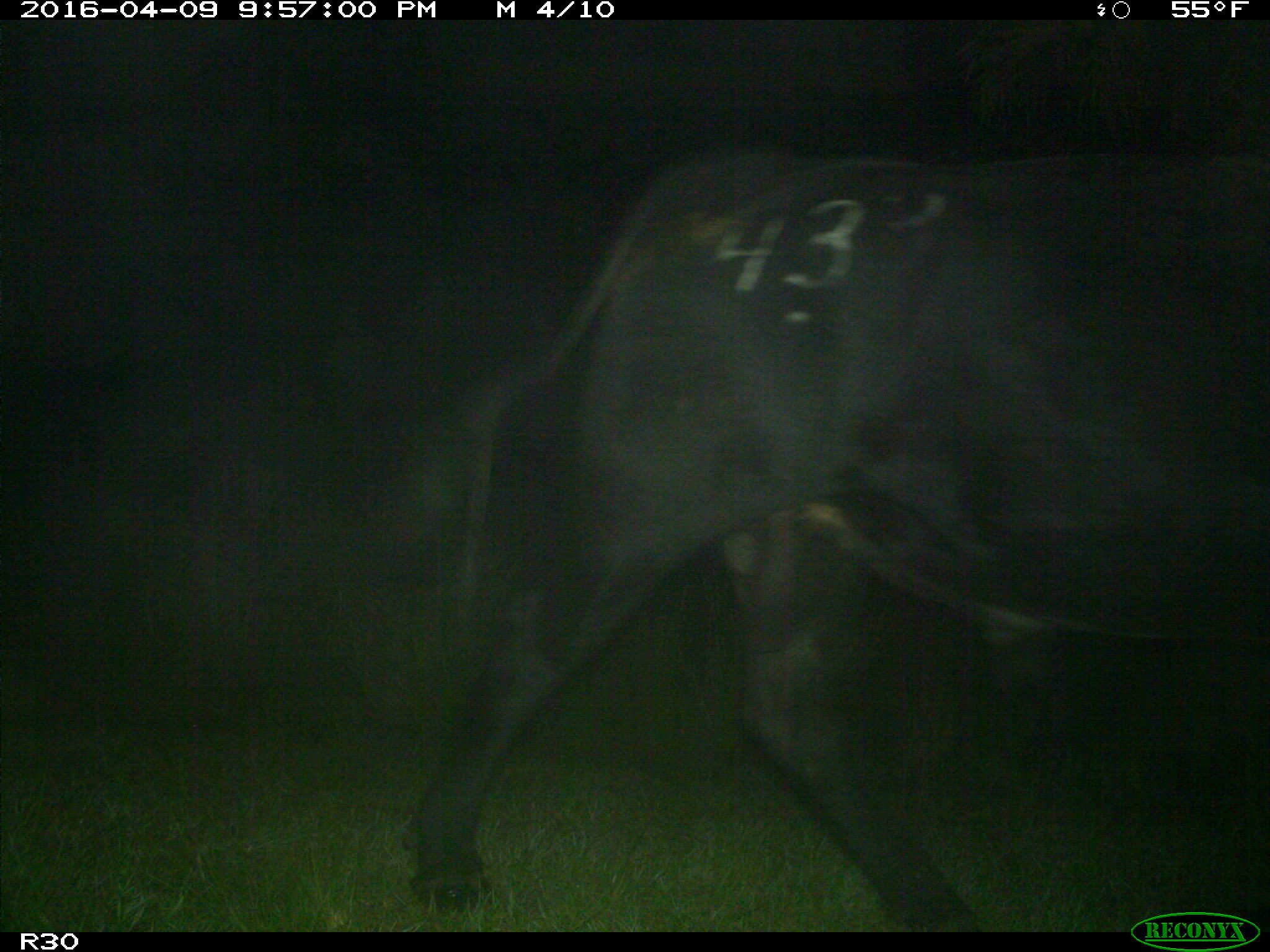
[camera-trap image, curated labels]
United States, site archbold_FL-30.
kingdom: Animalia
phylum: Chordata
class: Mammalia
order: Artiodactyla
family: Bovidae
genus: Bos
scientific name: Bos taurus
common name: domestic cow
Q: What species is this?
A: Bos taurus (domestic cow).